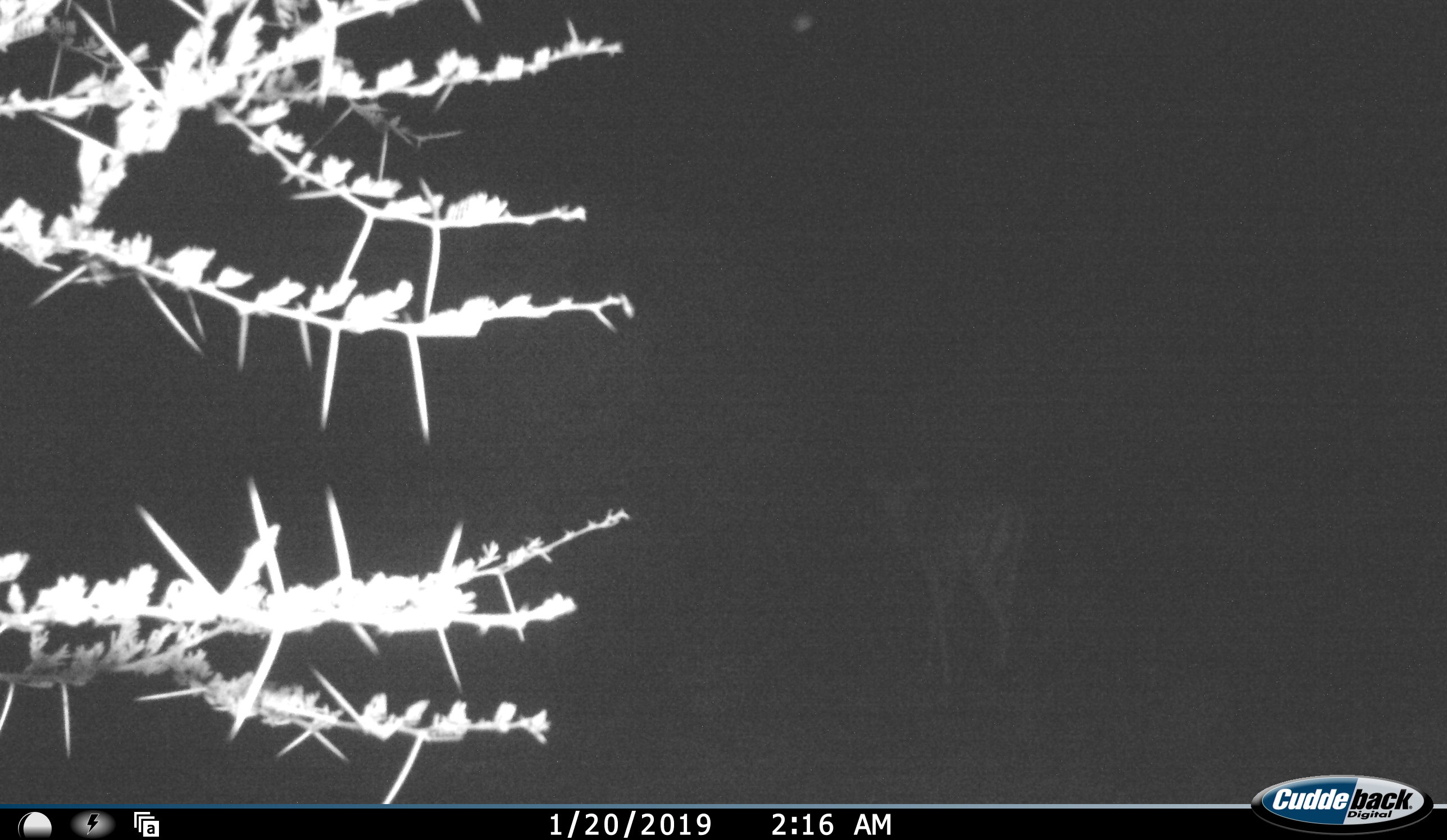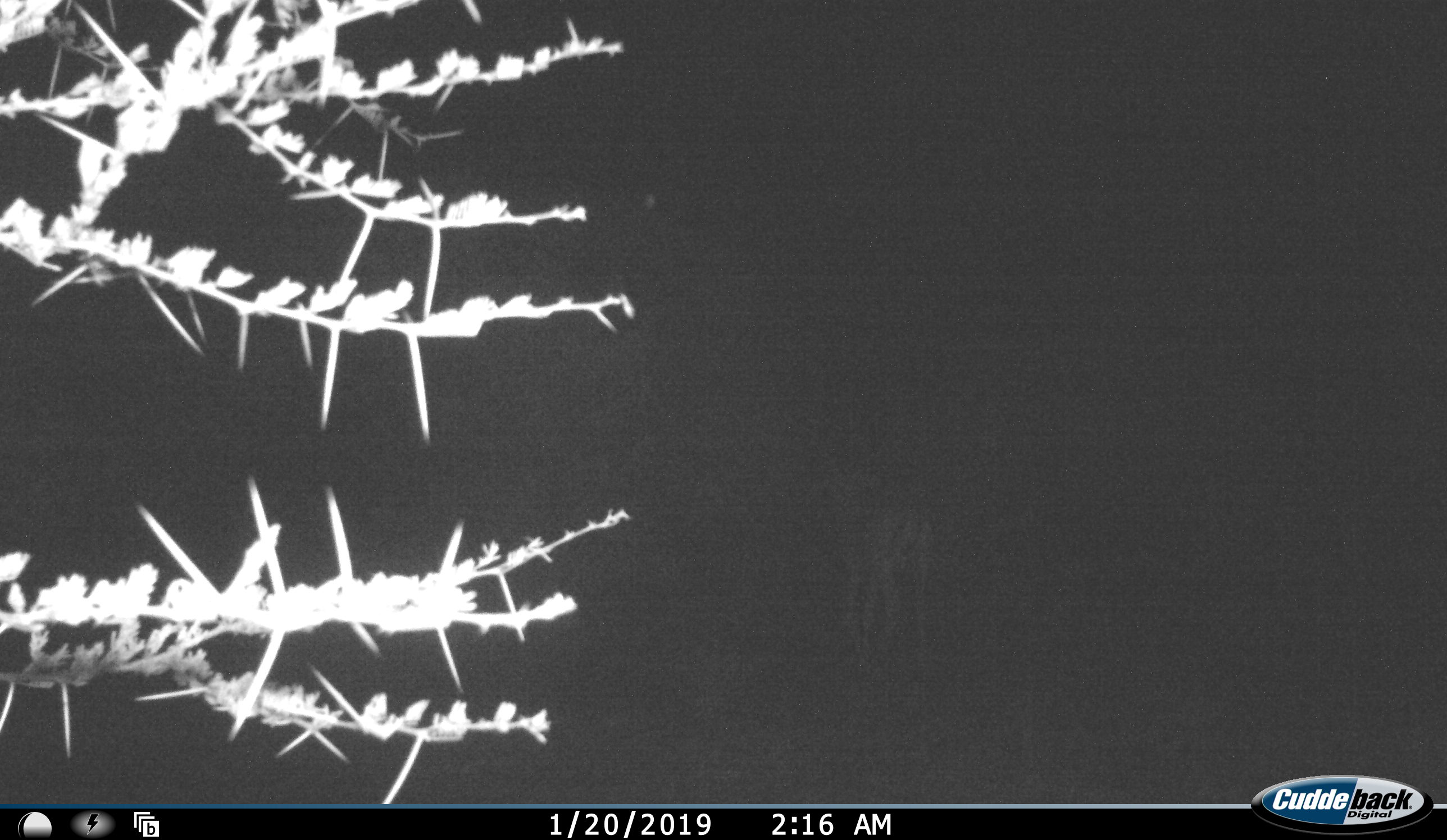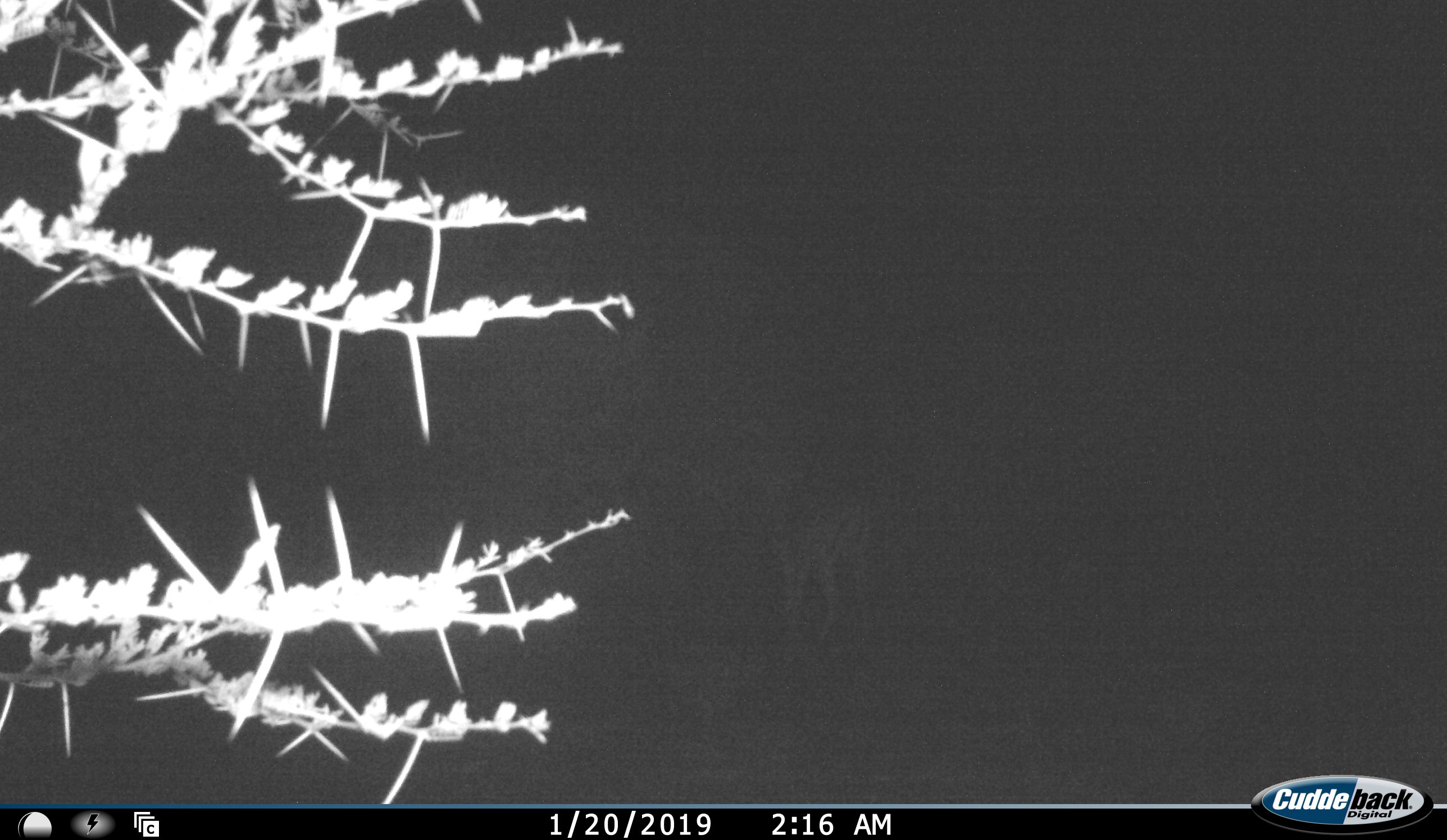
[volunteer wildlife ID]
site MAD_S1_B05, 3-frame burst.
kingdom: Animalia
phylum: Chordata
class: Mammalia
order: Artiodactyla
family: Bovidae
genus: Aepyceros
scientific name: Aepyceros melampus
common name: impala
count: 1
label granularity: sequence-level